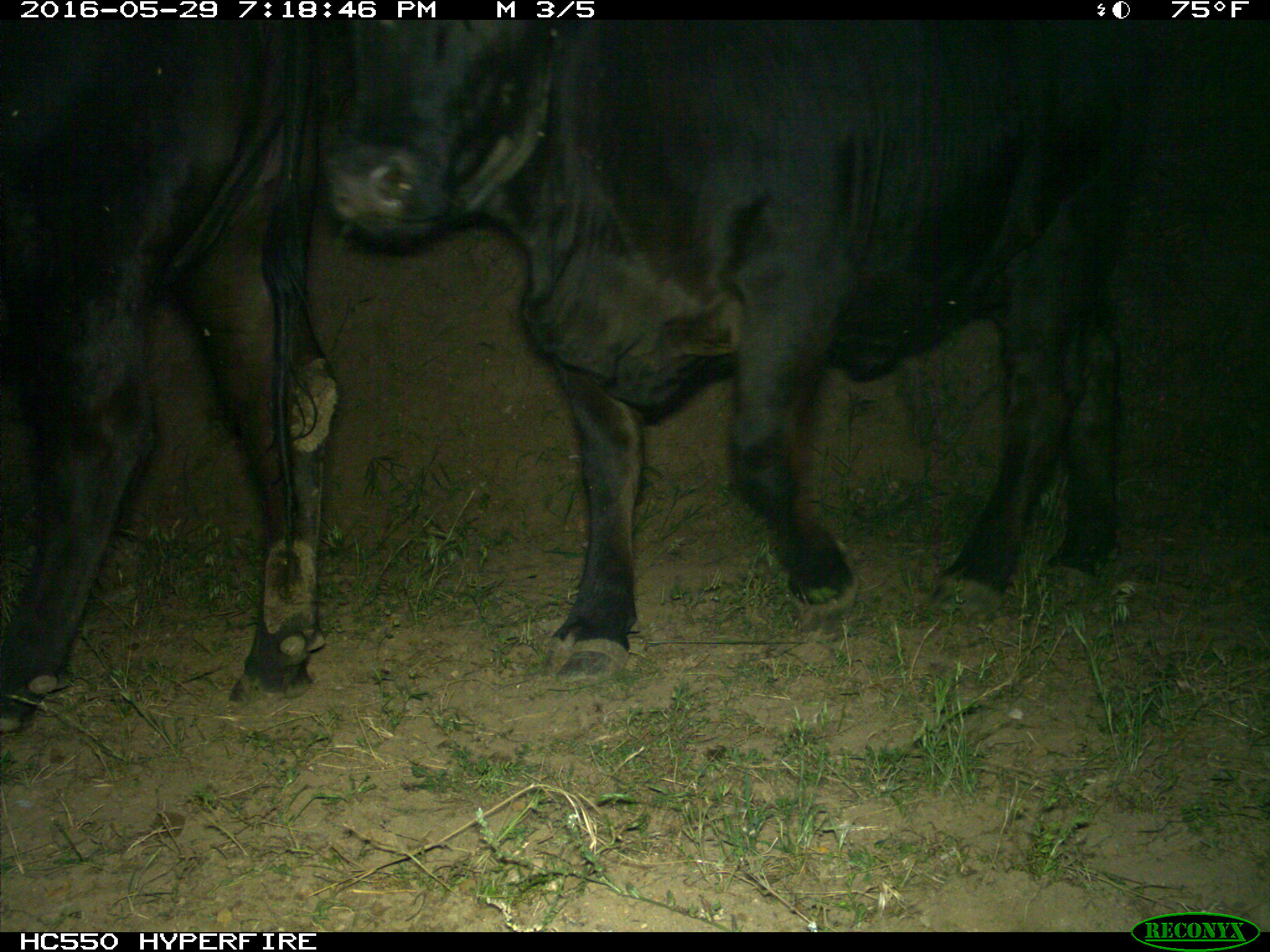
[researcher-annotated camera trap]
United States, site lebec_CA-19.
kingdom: Animalia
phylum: Chordata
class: Mammalia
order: Artiodactyla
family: Bovidae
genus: Bos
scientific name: Bos taurus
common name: domestic cow